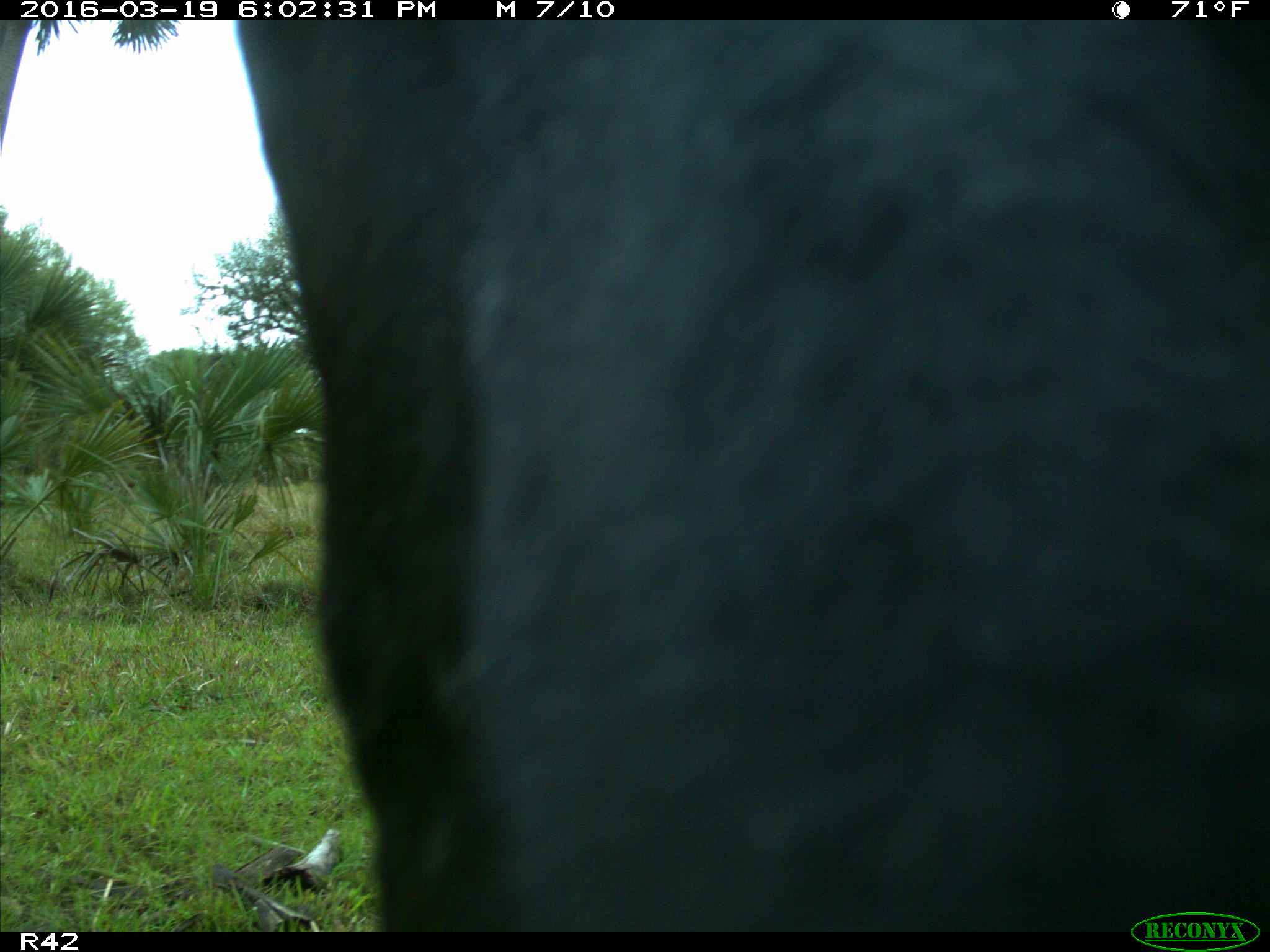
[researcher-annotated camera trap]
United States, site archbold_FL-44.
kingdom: Animalia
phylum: Chordata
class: Mammalia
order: Artiodactyla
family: Bovidae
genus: Bos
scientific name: Bos taurus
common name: domestic cow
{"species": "Bos taurus (domestic cow)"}